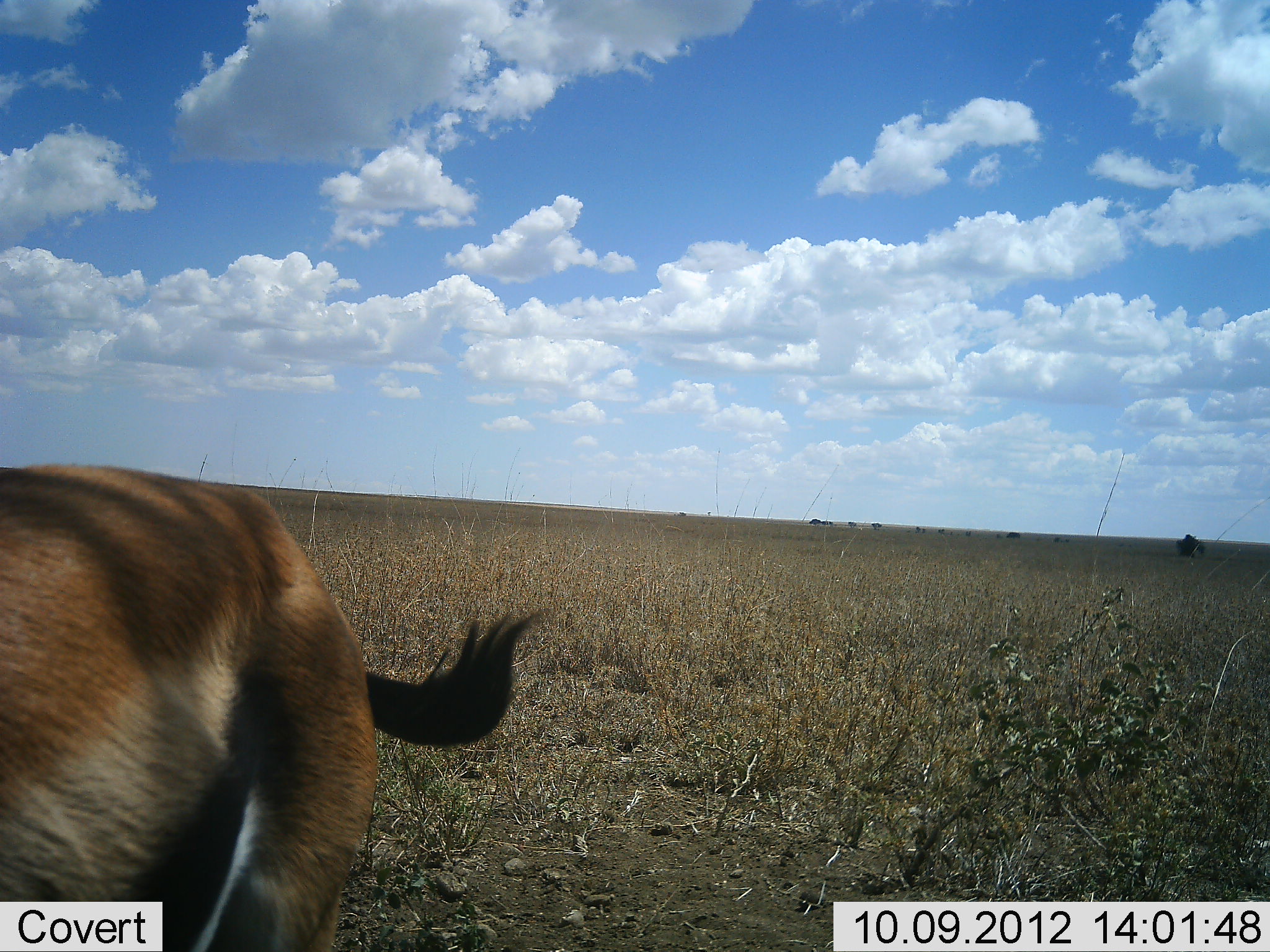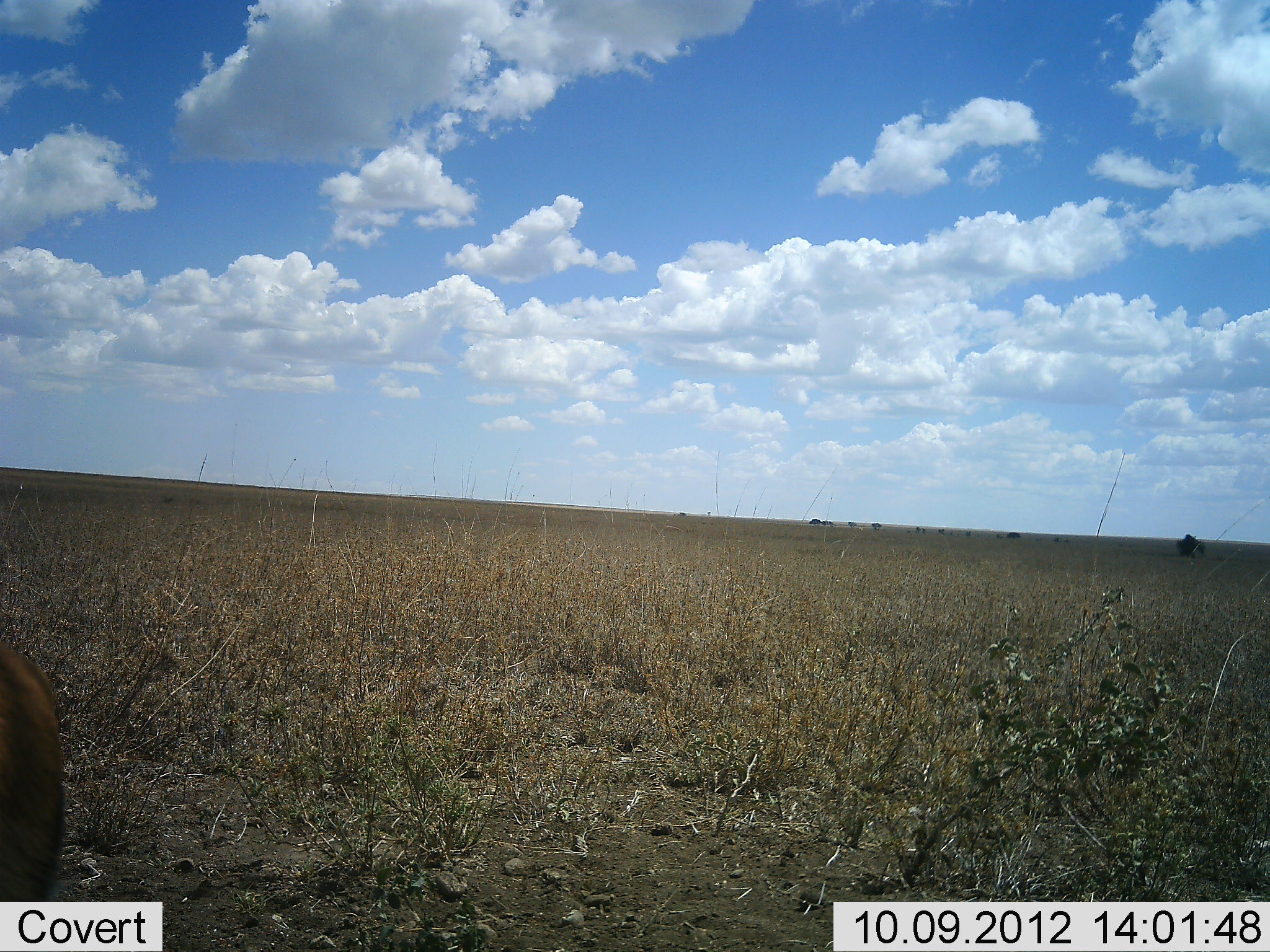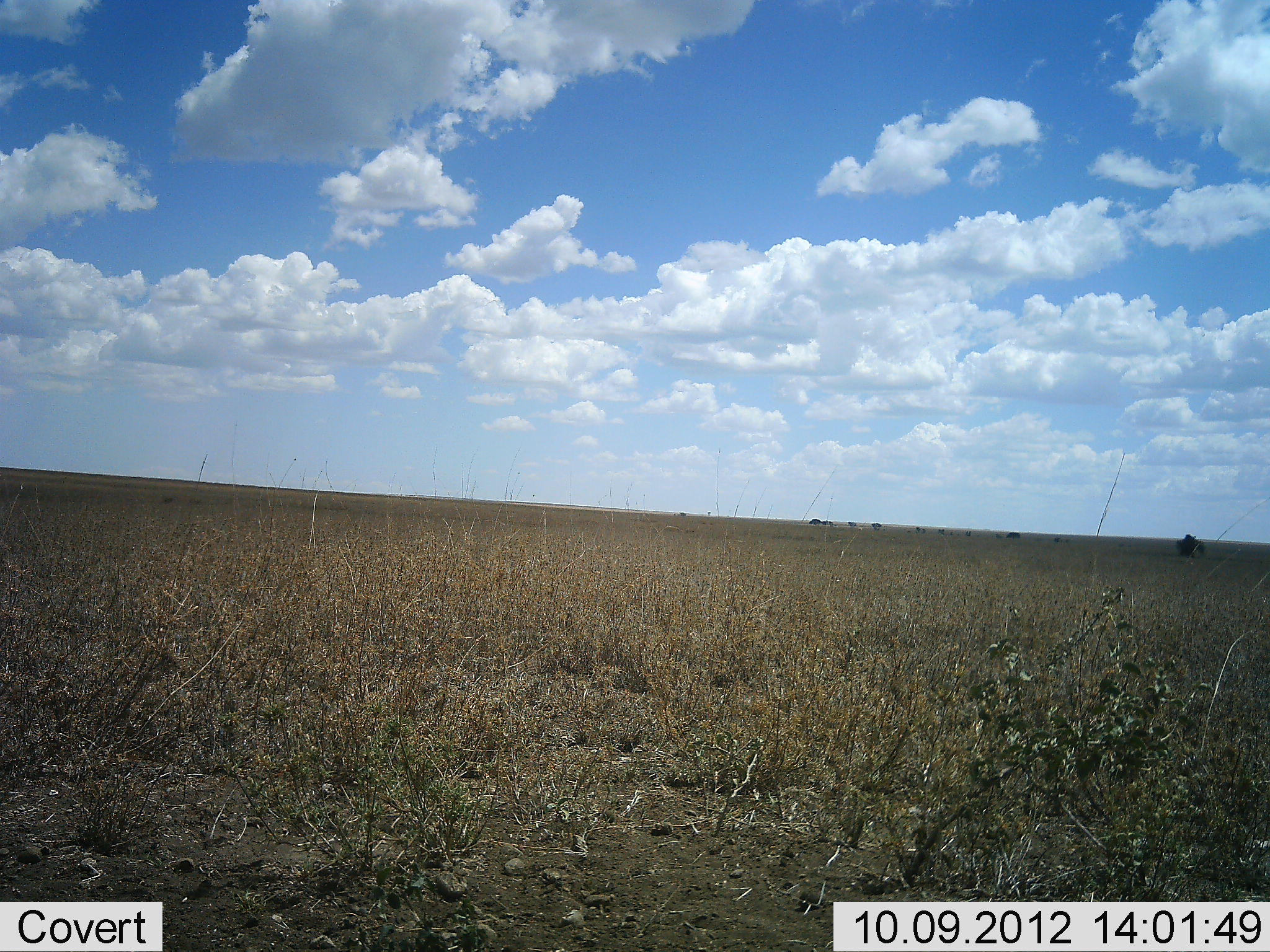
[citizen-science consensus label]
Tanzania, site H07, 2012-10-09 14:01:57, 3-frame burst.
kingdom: Animalia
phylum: Chordata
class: Mammalia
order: Artiodactyla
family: Bovidae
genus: Eudorcas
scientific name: Eudorcas thomsonii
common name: thomson's gazelle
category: gazellethomsons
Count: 1.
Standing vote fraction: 10%.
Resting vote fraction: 0%.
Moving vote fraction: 90%.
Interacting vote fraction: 0%.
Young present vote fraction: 0%.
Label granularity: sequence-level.